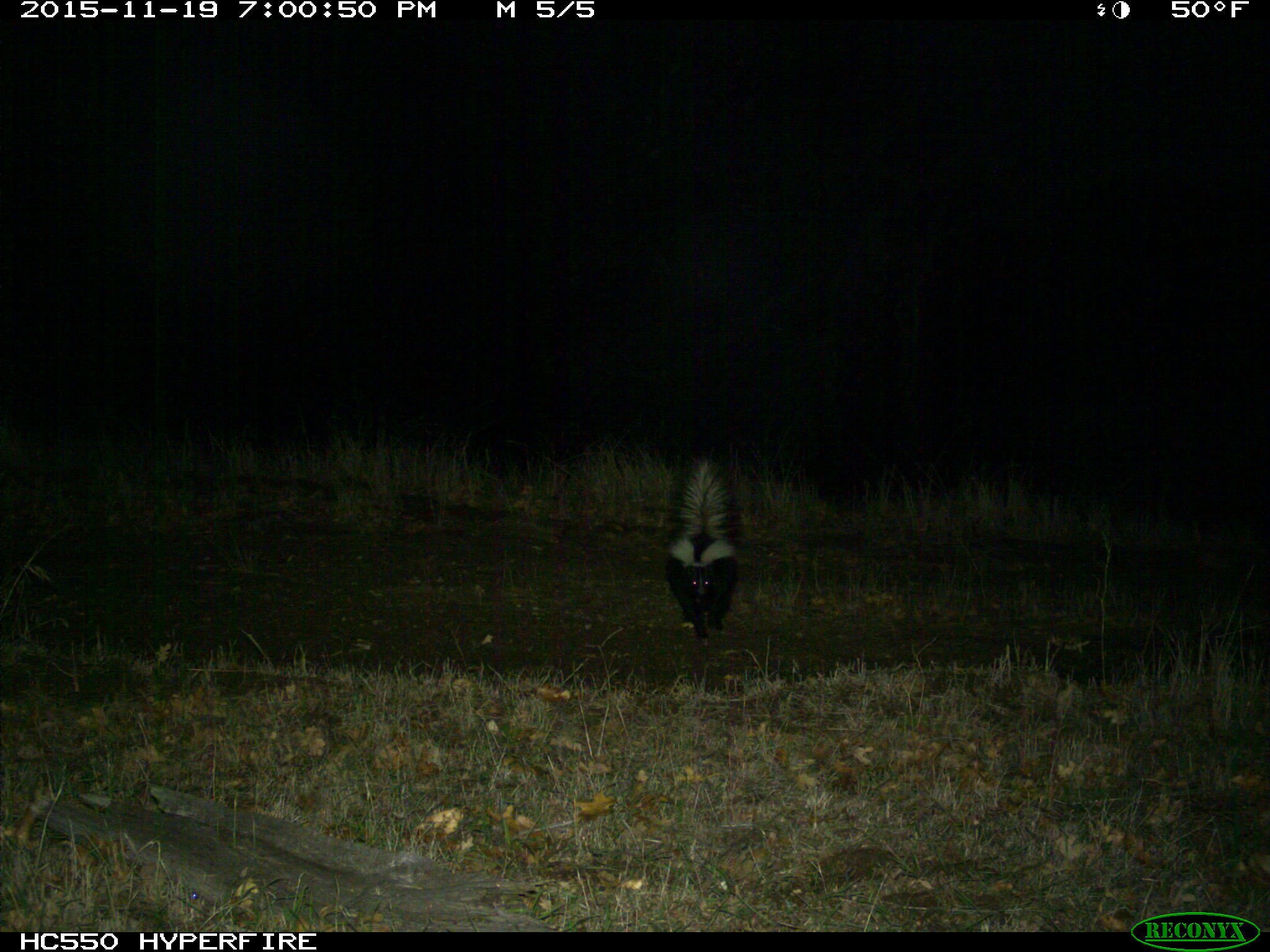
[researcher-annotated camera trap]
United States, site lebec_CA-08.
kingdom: Animalia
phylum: Chordata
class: Mammalia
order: Carnivora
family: Mephitidae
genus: Mephitis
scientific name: Mephitis mephitis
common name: striped skunk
Mephitis mephitis (striped skunk).